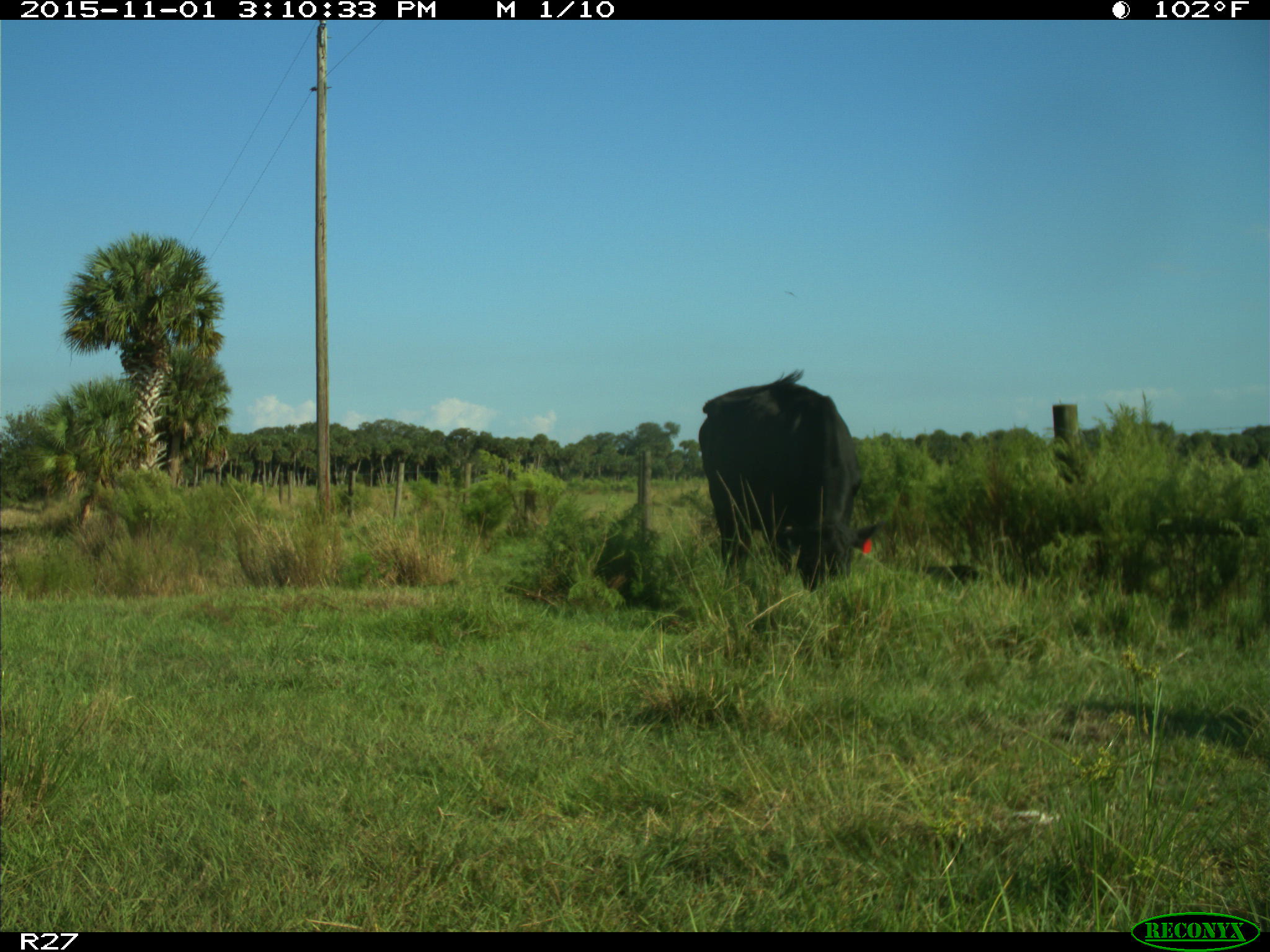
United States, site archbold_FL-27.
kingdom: Animalia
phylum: Chordata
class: Mammalia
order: Artiodactyla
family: Bovidae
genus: Bos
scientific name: Bos taurus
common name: domestic cow